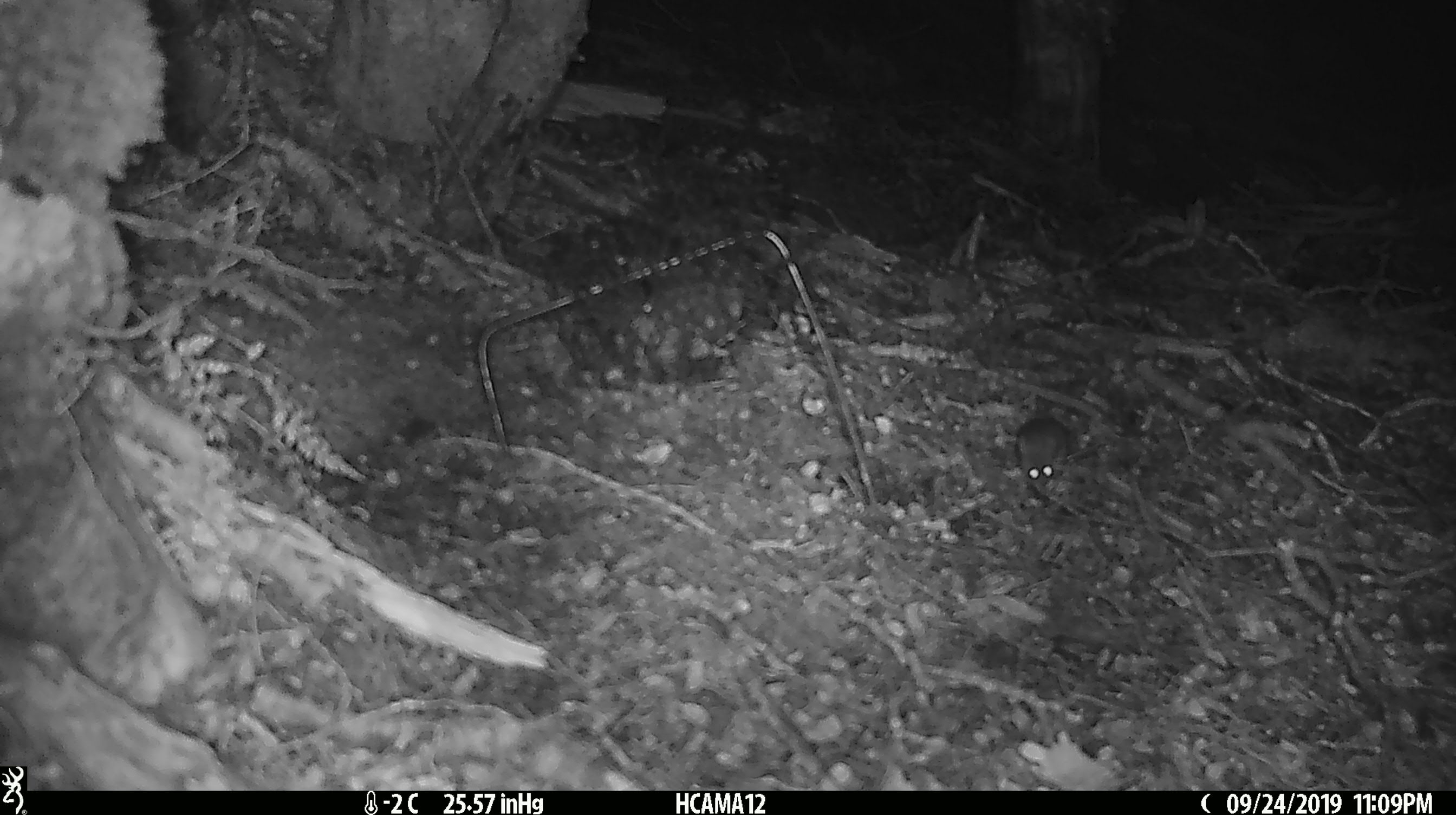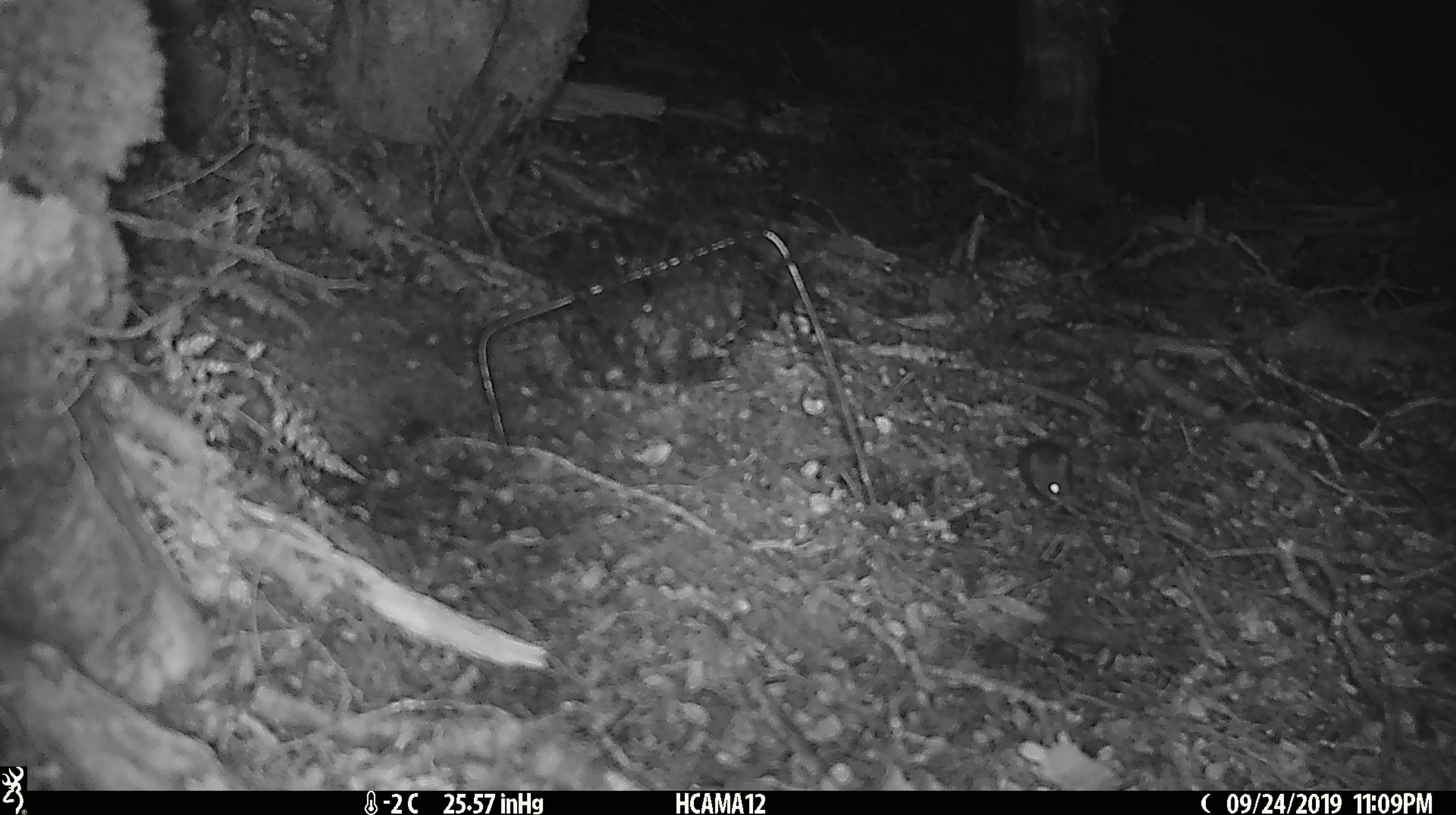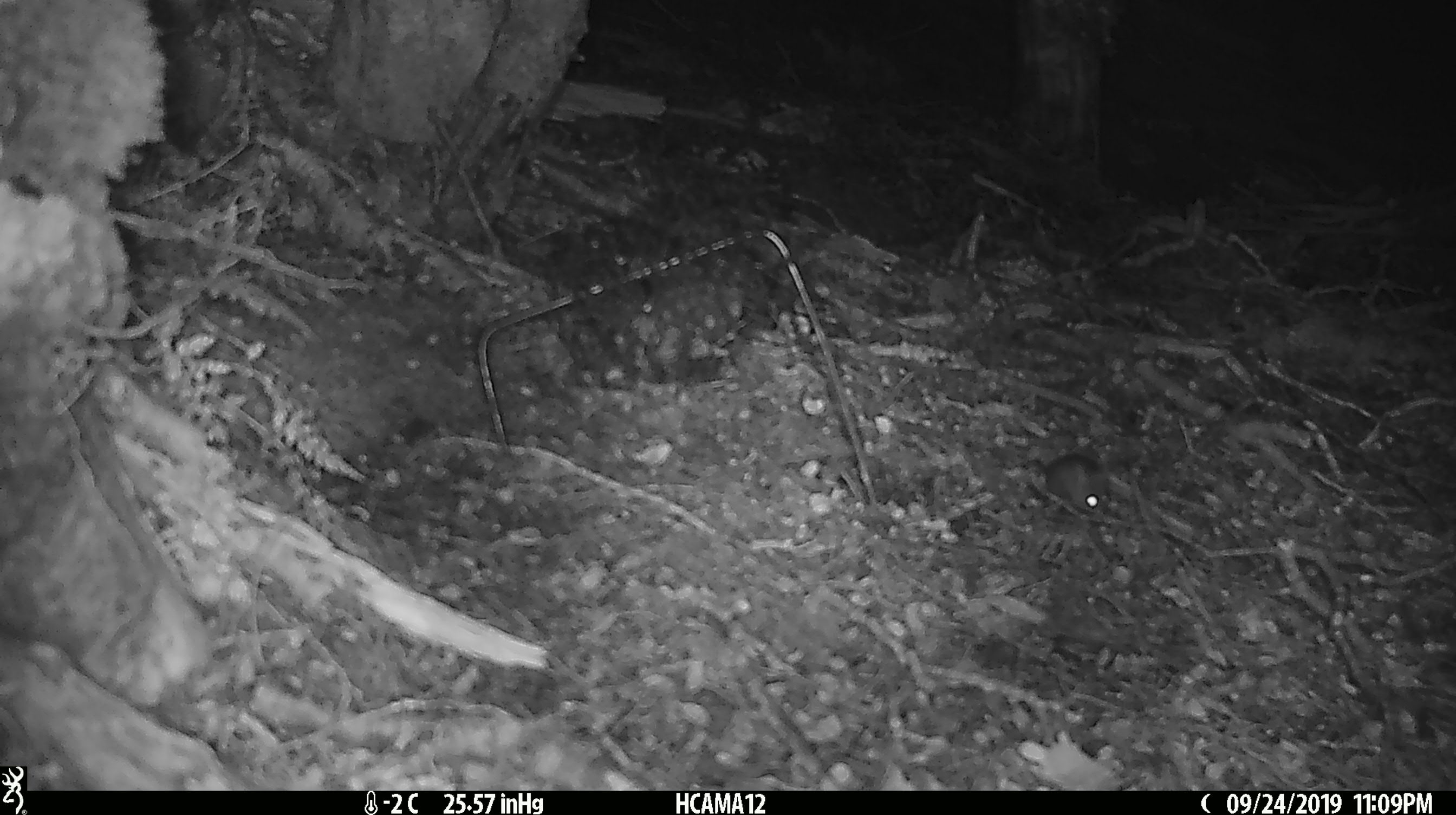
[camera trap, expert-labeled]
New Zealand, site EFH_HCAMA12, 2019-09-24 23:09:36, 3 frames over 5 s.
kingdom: Animalia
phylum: Chordata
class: Mammalia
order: Rodentia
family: Muridae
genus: Mus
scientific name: Mus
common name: mouse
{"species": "mouse (Mus)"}